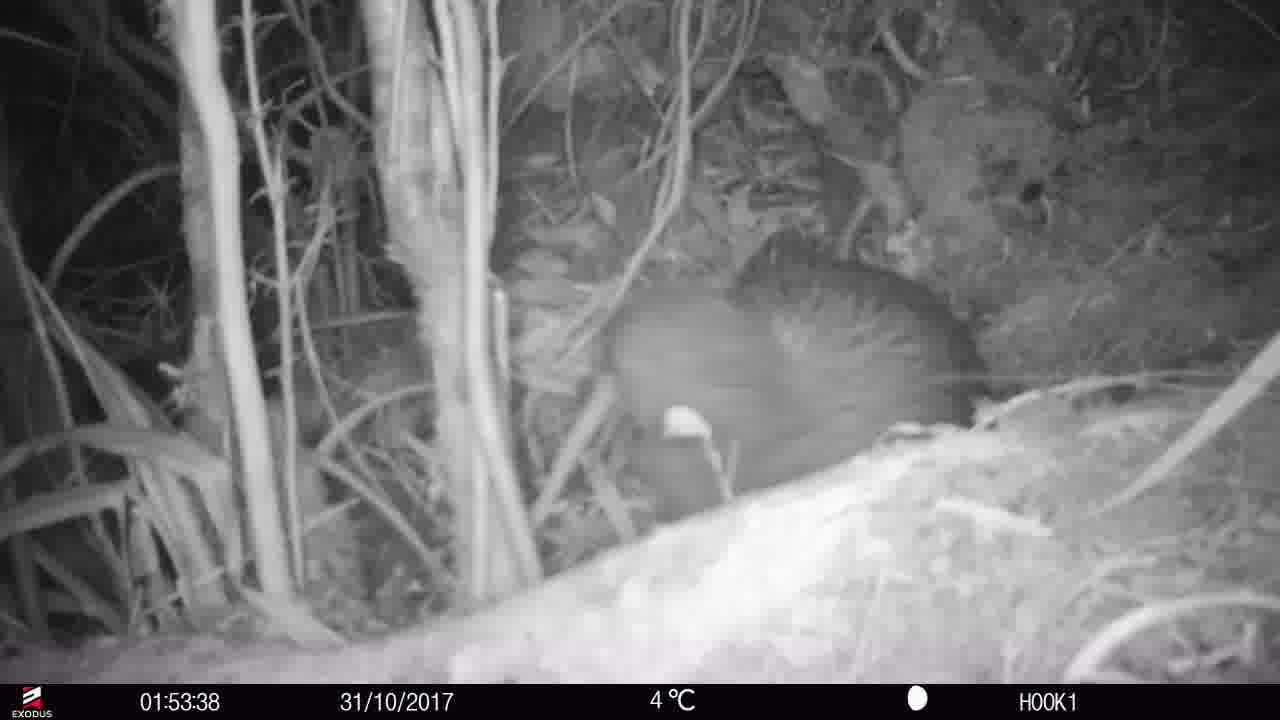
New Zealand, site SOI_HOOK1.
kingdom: Animalia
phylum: Chordata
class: Aves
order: Apterygiformes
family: Apterygidae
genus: Apteryx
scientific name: Apteryx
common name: kiwi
Kiwi (Apteryx).